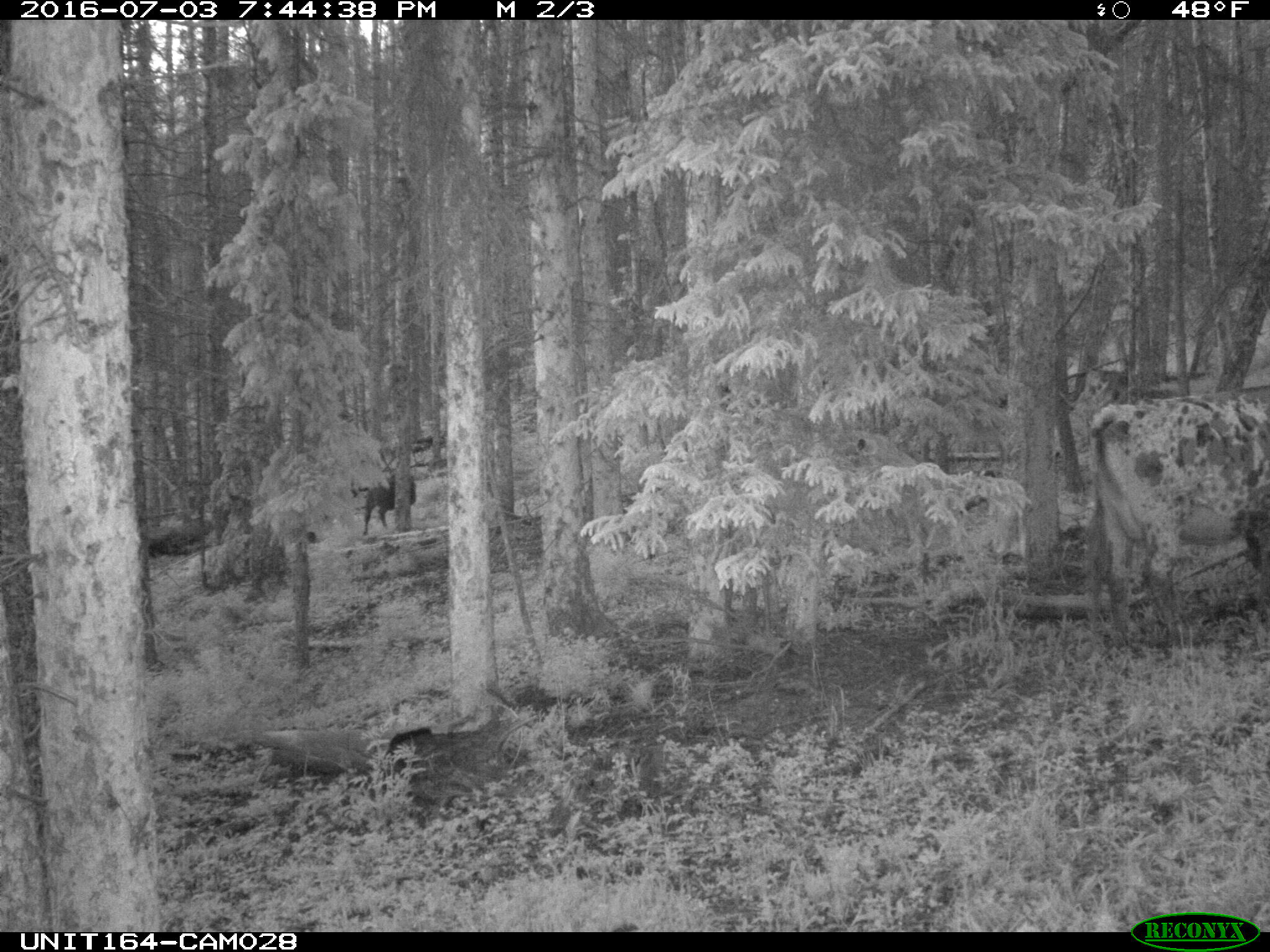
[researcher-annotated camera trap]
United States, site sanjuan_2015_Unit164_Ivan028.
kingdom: Animalia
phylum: Chordata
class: Mammalia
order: Artiodactyla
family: Bovidae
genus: Bos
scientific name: Bos taurus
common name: domestic cow